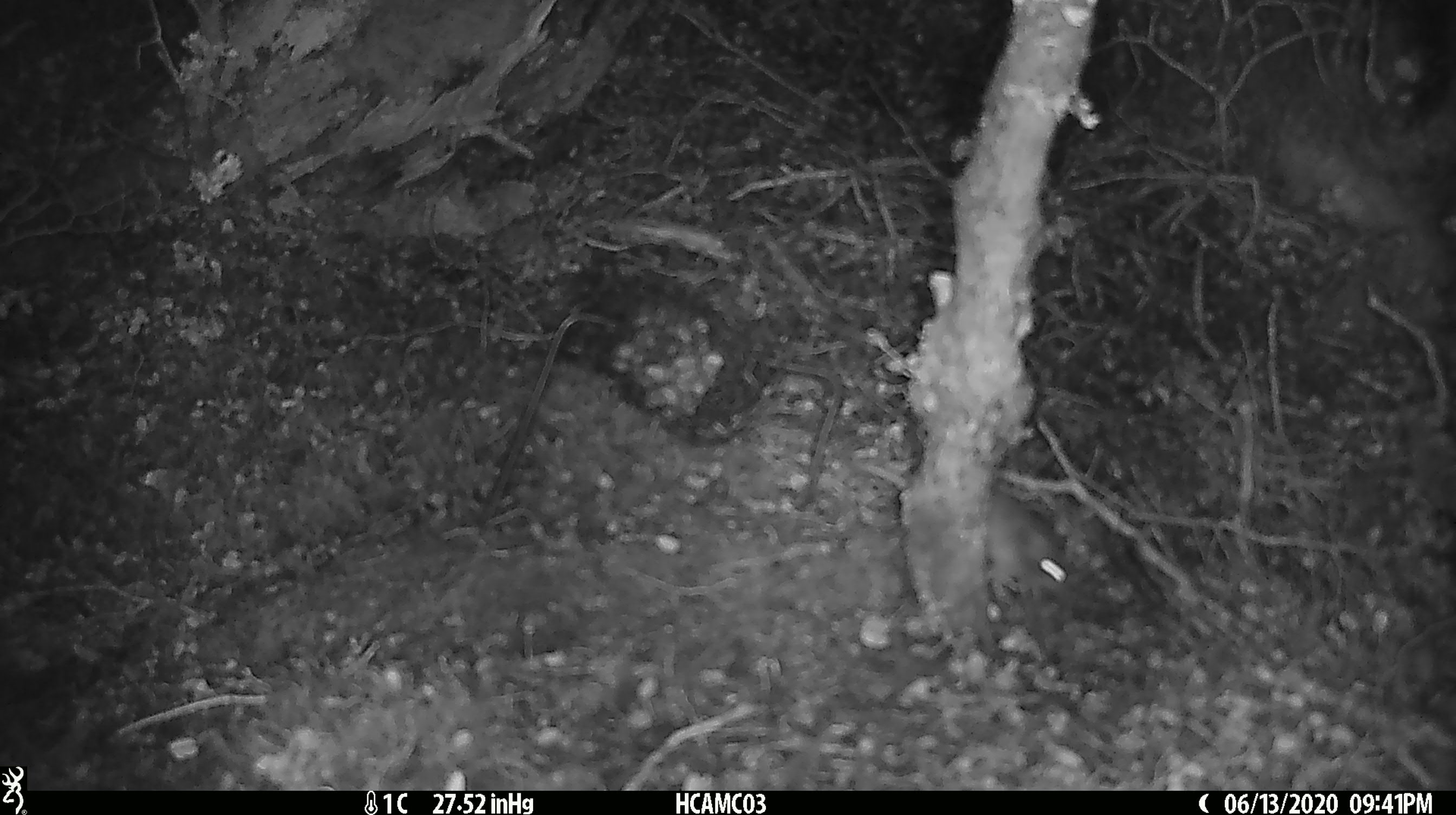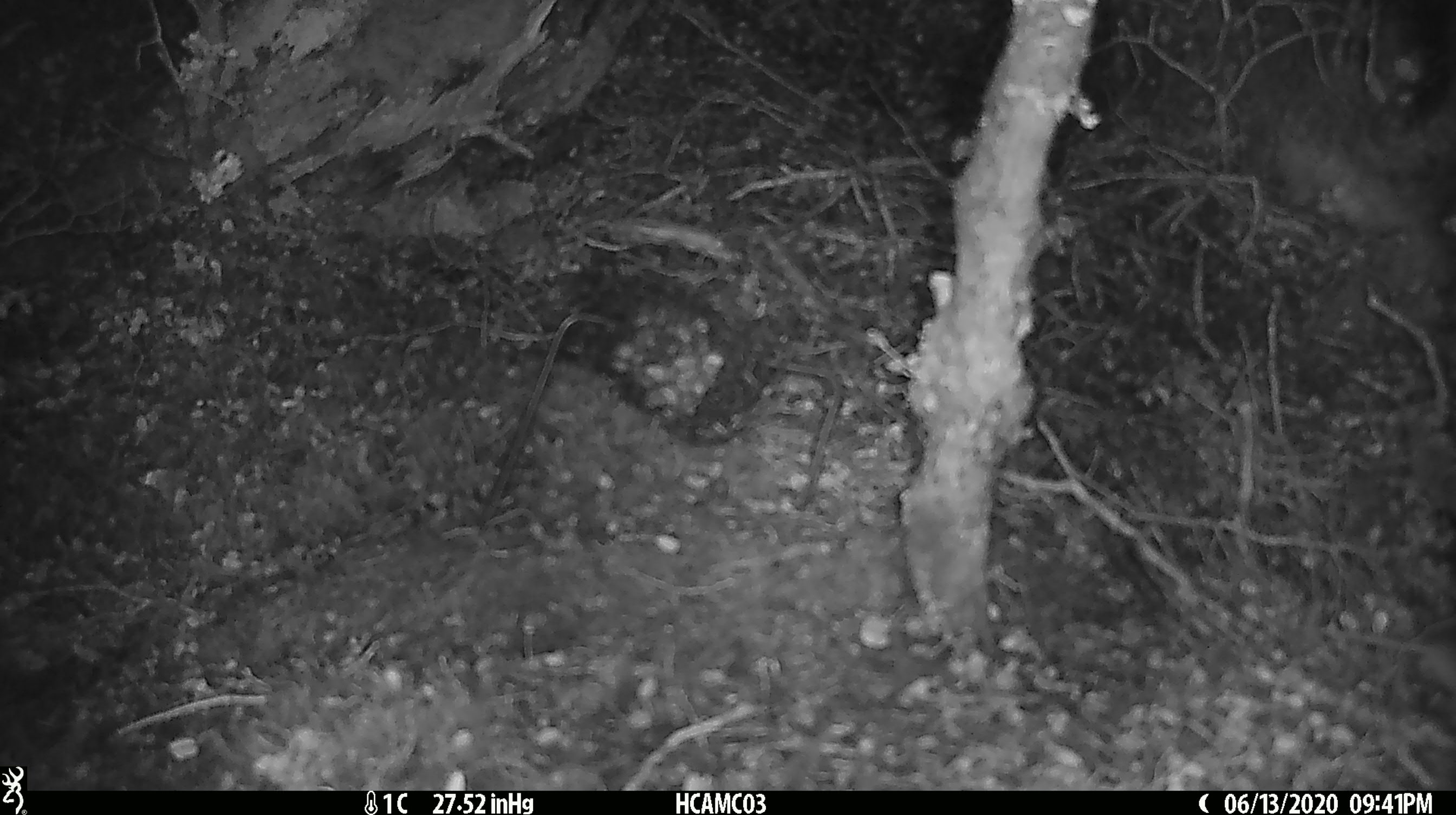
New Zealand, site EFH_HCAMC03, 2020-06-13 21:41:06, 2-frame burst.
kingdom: Animalia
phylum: Chordata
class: Mammalia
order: Rodentia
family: Muridae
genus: Mus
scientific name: Mus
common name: mouse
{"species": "mouse (Mus)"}